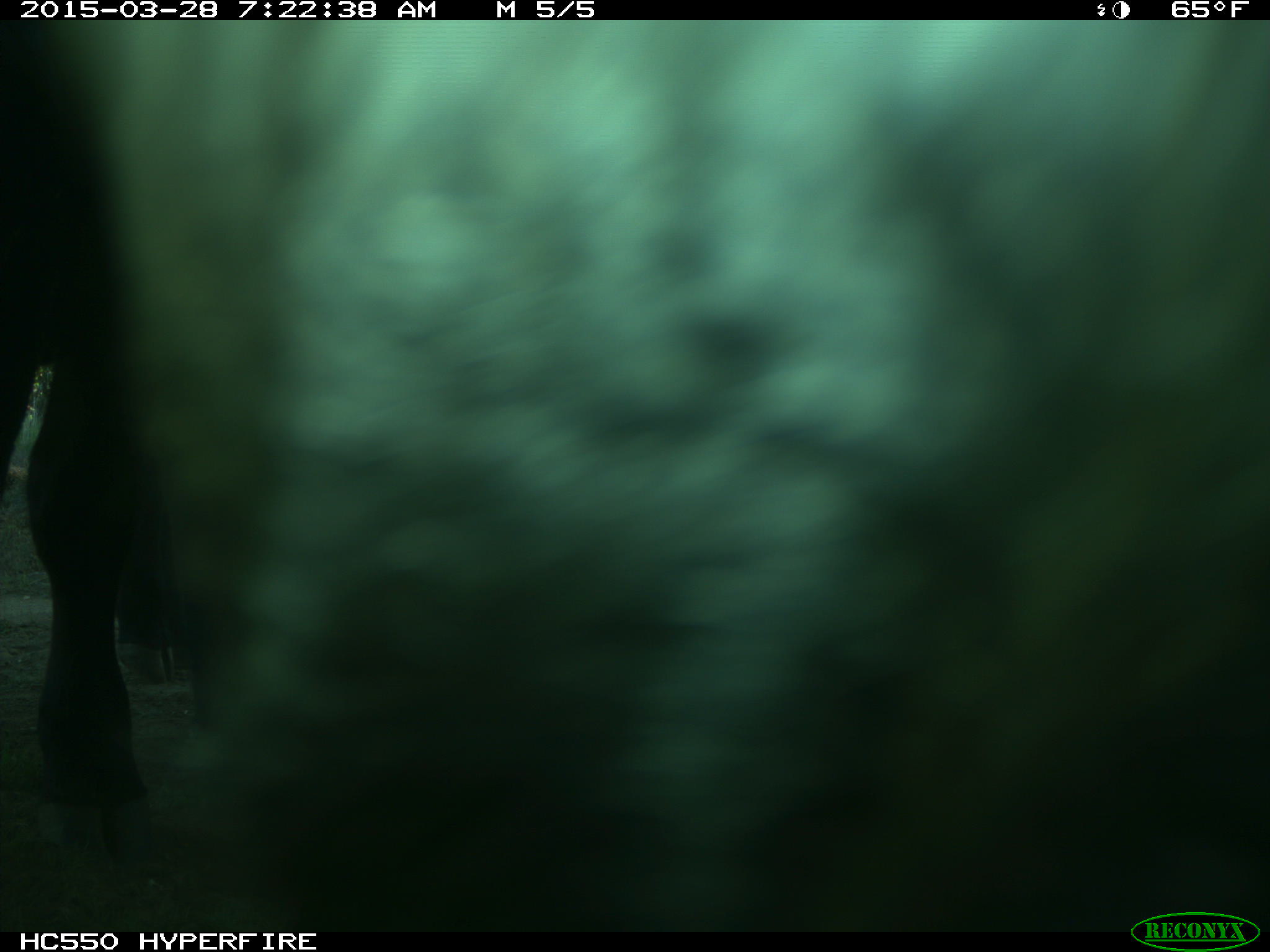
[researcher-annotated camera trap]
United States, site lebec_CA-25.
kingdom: Animalia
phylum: Chordata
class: Mammalia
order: Artiodactyla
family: Bovidae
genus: Bos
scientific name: Bos taurus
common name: domestic cow